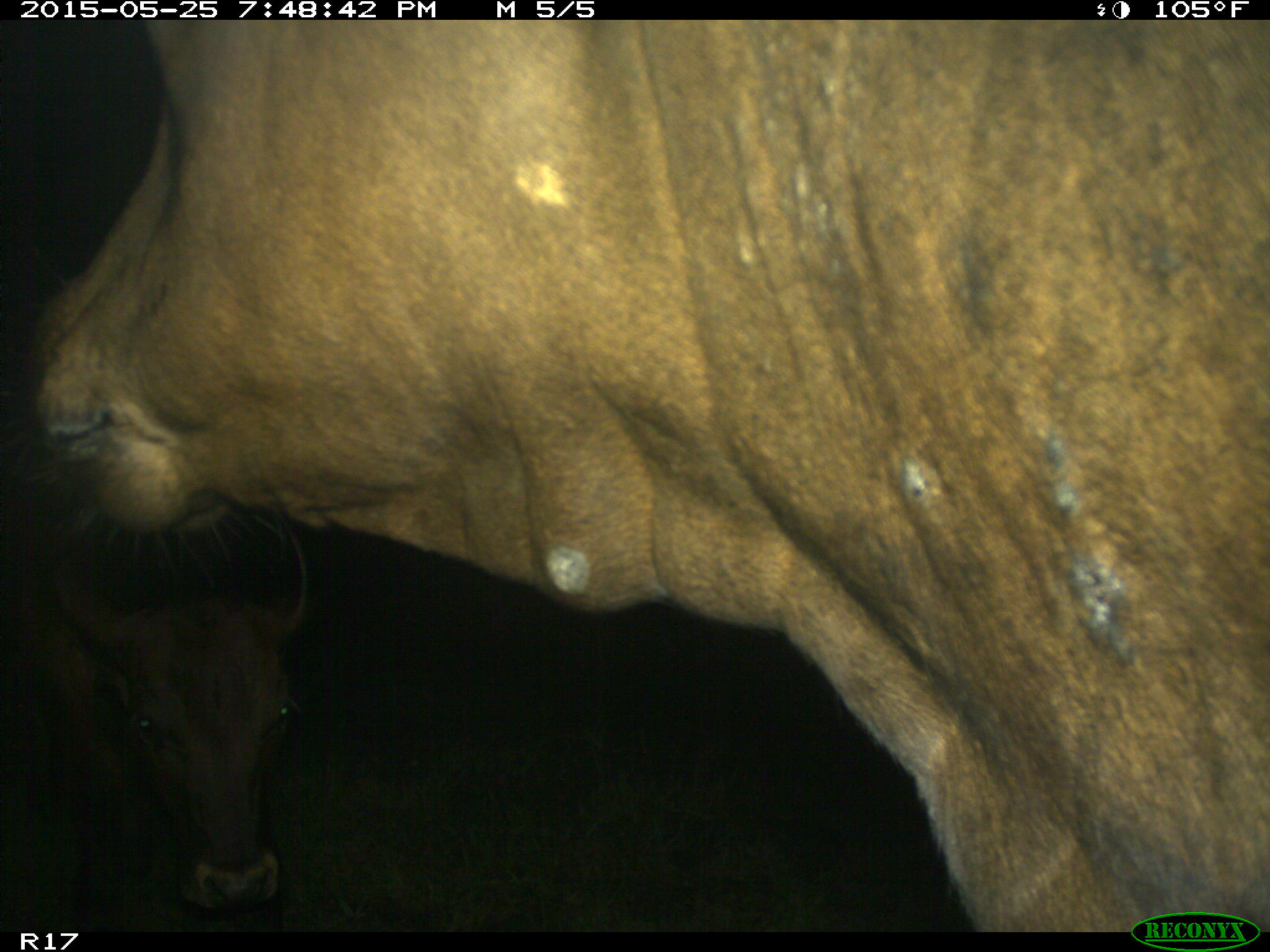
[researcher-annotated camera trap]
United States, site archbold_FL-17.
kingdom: Animalia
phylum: Chordata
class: Mammalia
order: Artiodactyla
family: Bovidae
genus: Bos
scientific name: Bos taurus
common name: domestic cow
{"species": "Bos taurus (domestic cow)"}